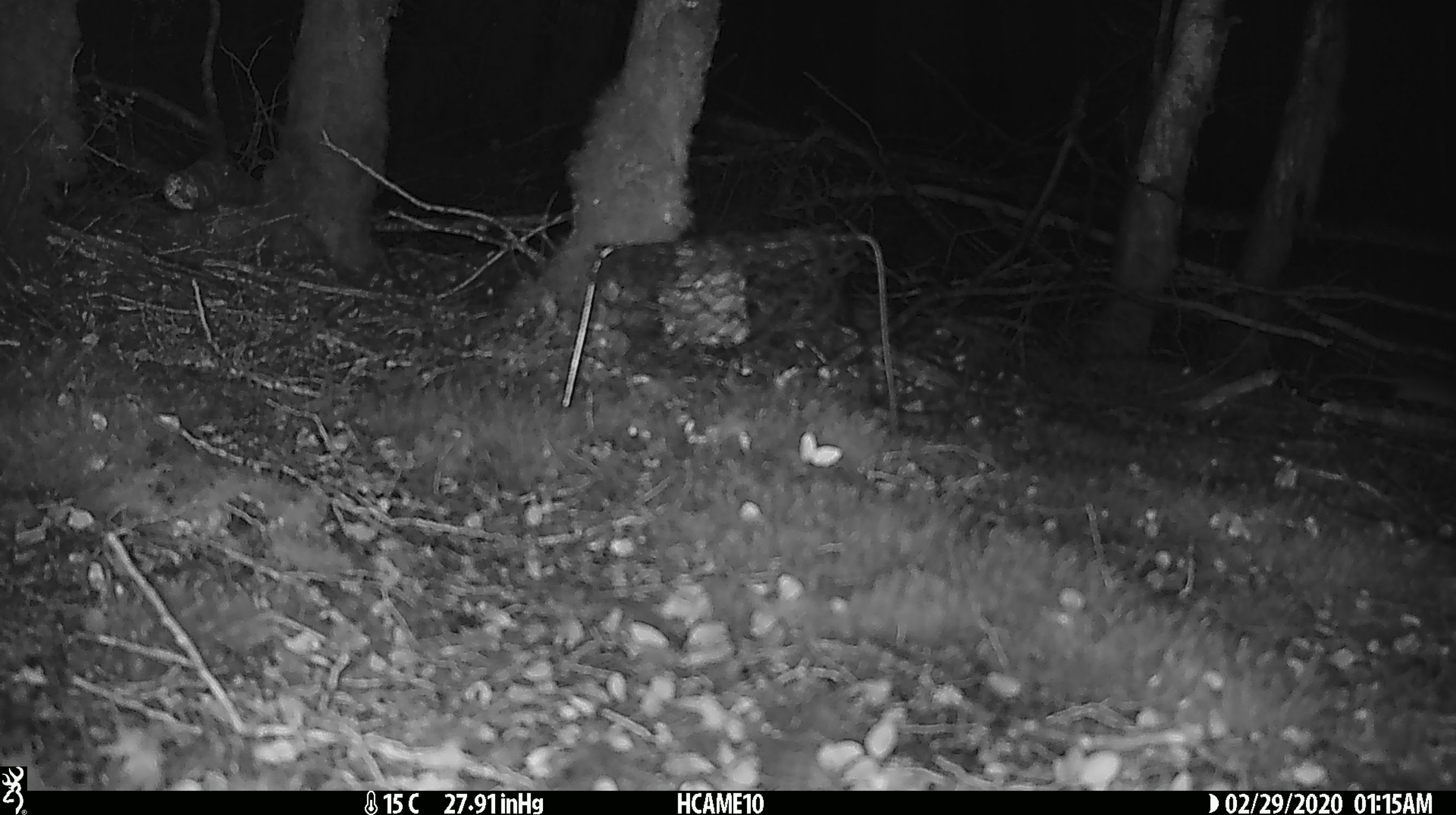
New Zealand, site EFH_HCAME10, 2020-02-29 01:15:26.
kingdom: Animalia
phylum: Chordata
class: Mammalia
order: Rodentia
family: Muridae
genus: Mus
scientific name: Mus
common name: mouse